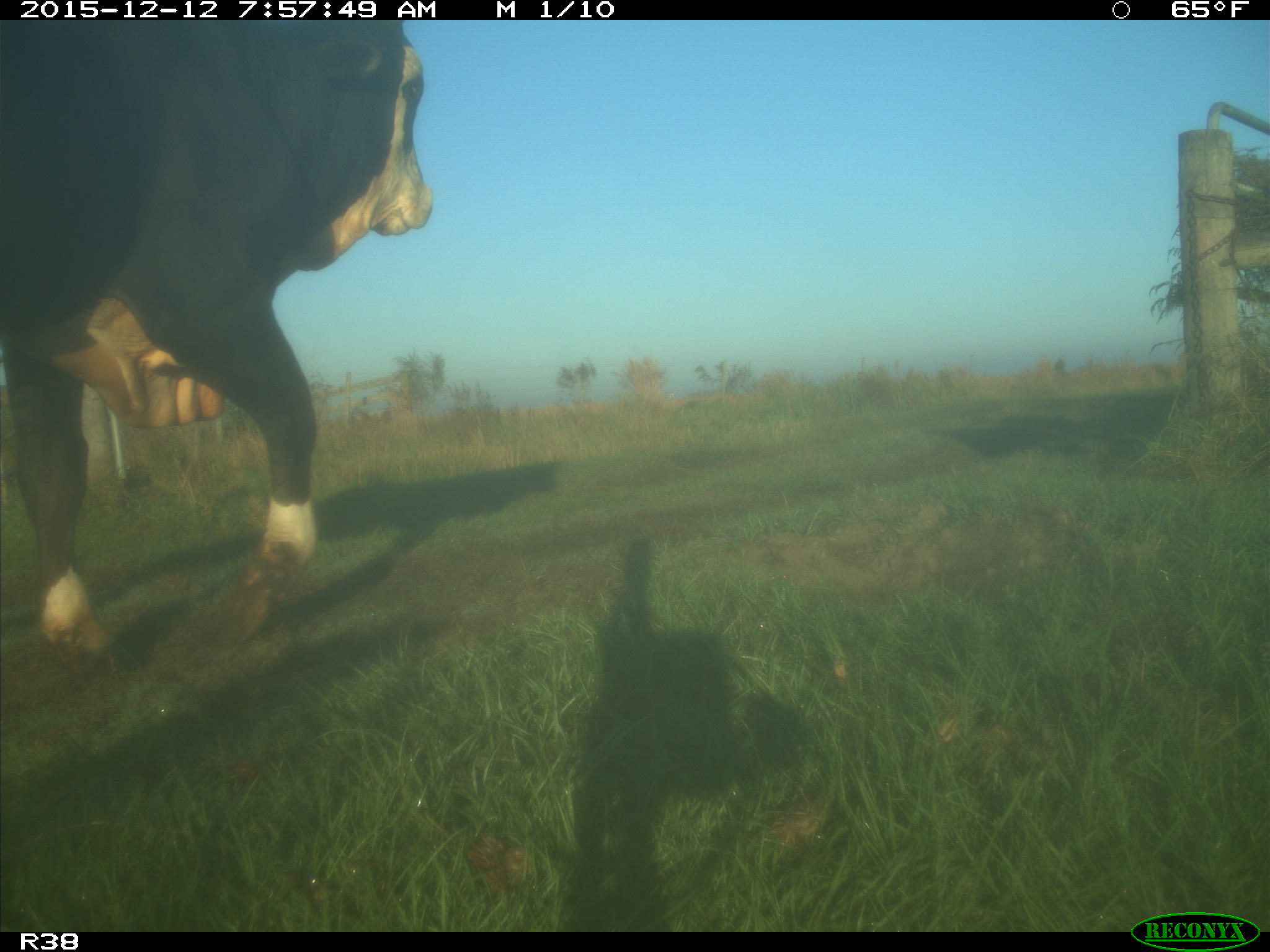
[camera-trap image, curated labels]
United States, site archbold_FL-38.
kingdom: Animalia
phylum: Chordata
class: Mammalia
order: Artiodactyla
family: Bovidae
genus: Bos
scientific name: Bos taurus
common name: domestic cow